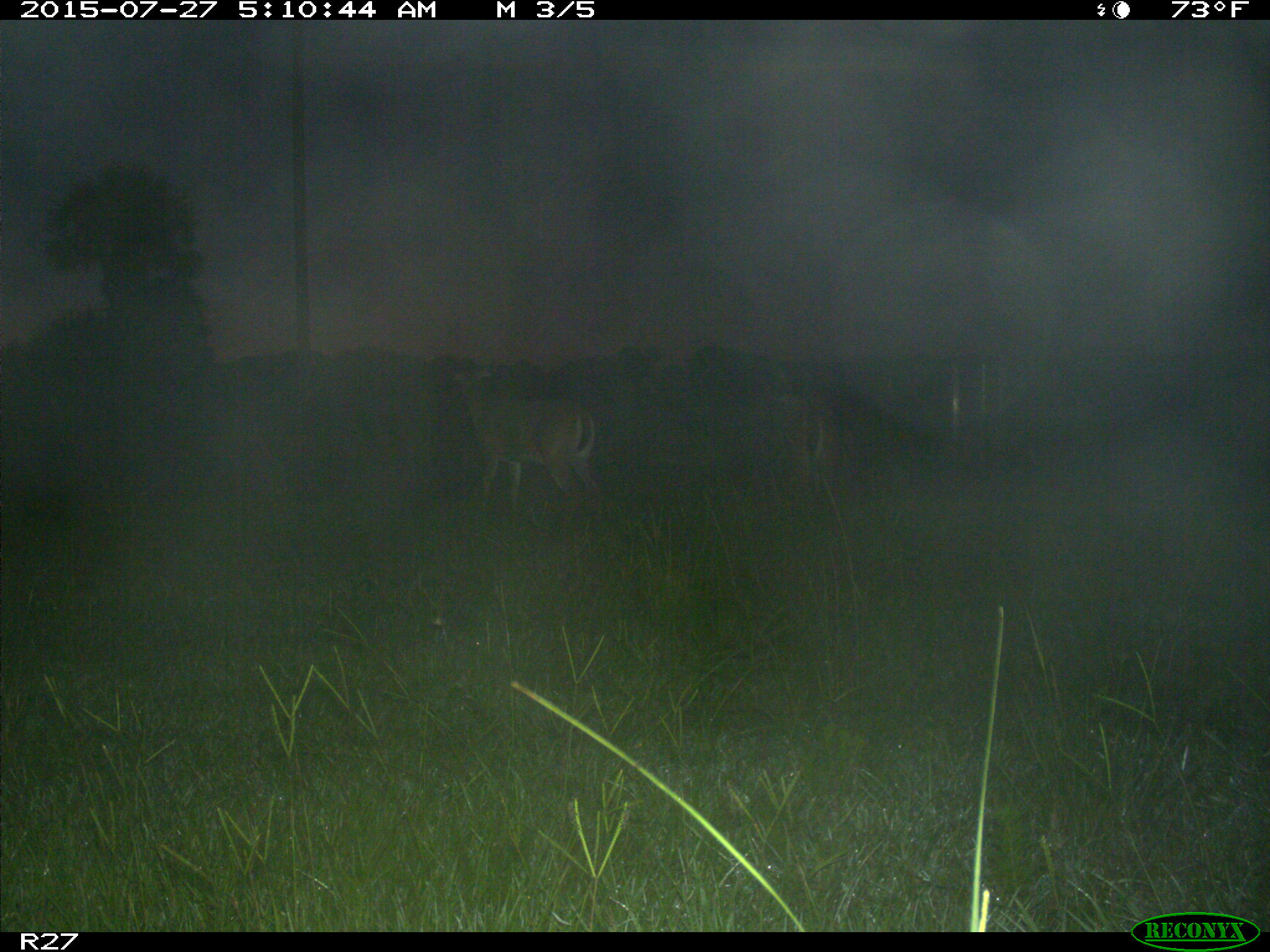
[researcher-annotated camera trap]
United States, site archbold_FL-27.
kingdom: Animalia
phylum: Chordata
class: Mammalia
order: Artiodactyla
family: Cervidae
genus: Odocoileus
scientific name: Odocoileus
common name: deer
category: unidentified deer